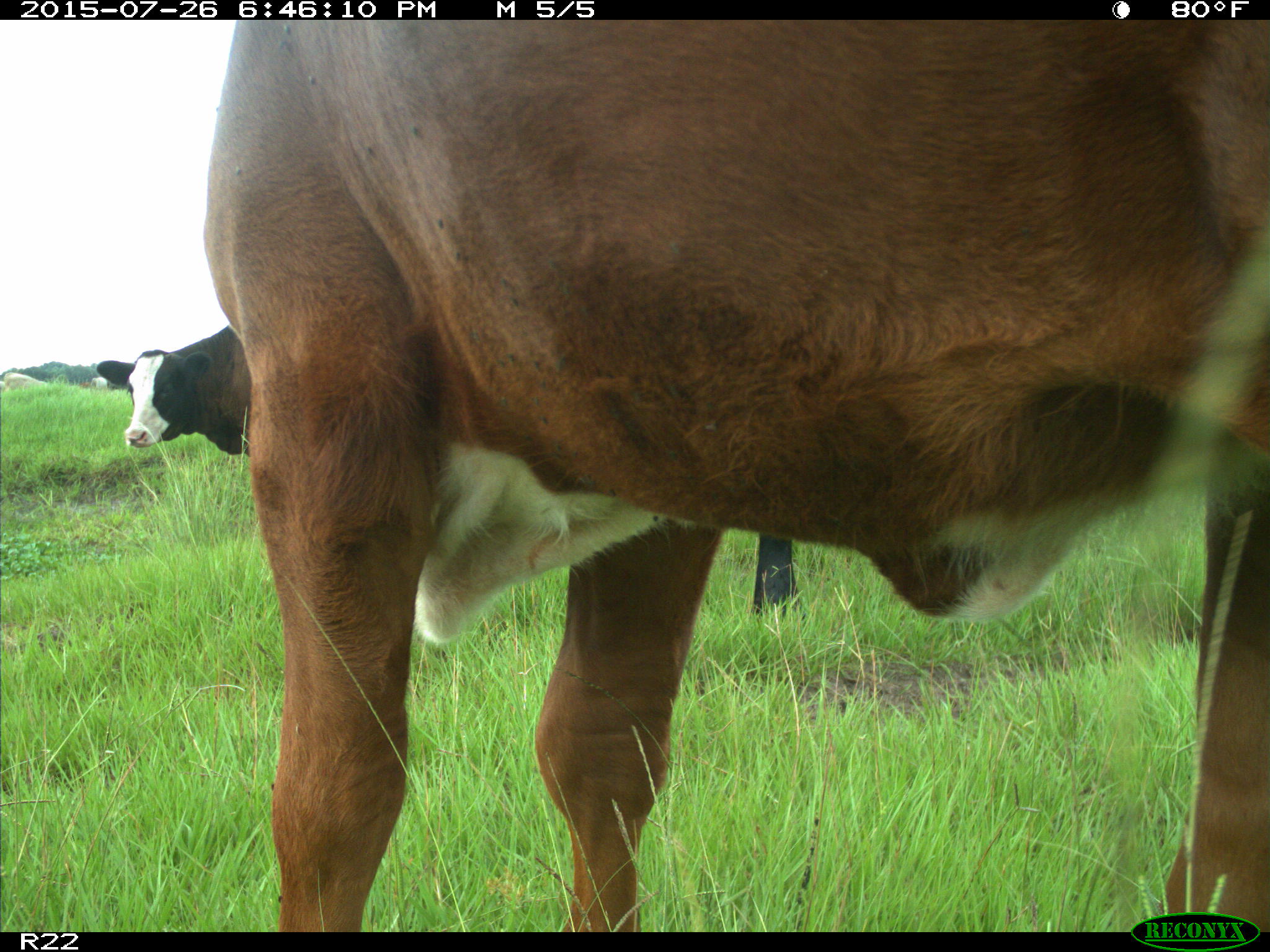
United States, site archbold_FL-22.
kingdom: Animalia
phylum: Chordata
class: Mammalia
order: Artiodactyla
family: Bovidae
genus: Bos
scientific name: Bos taurus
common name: domestic cow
Bos taurus (domestic cow).